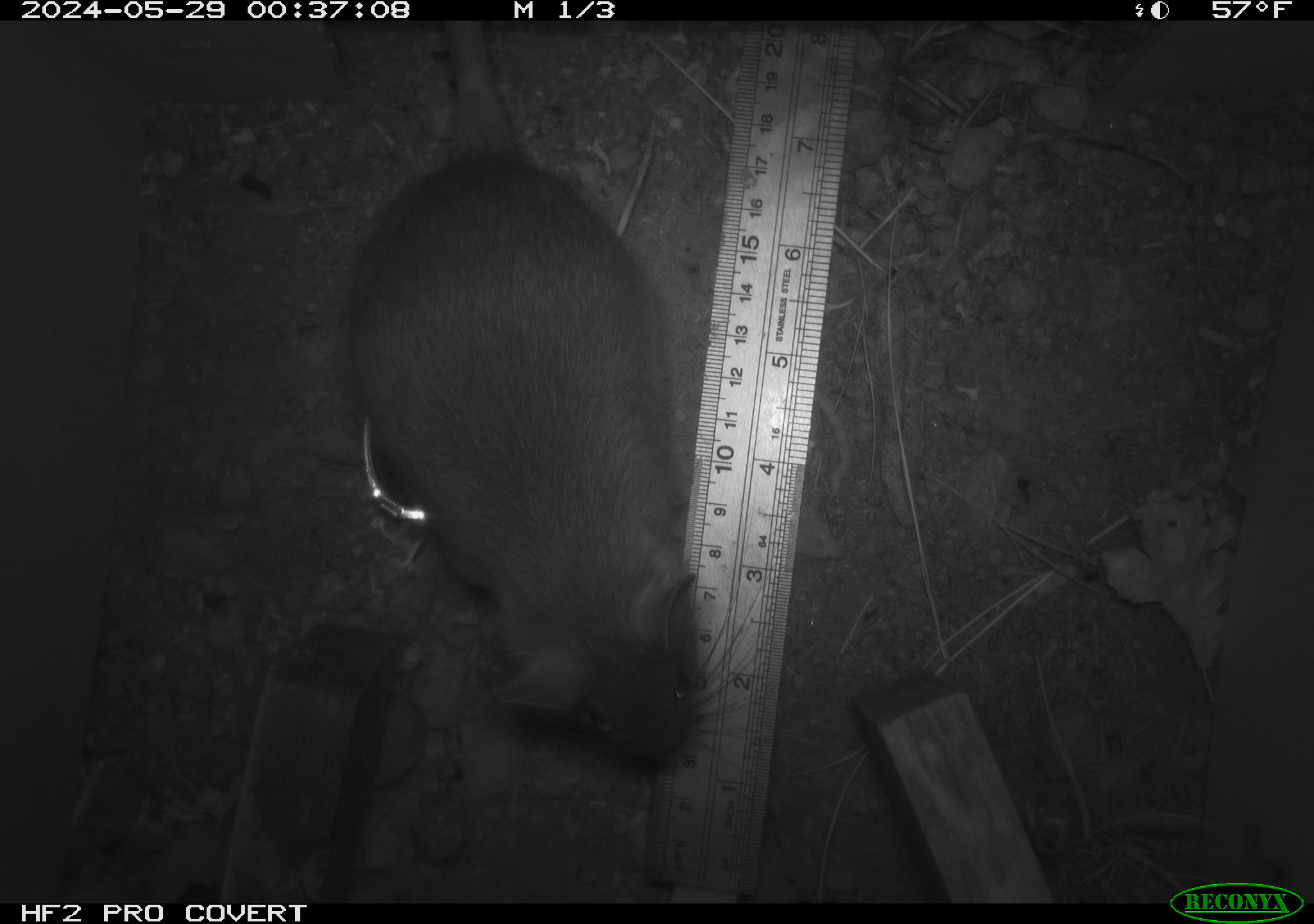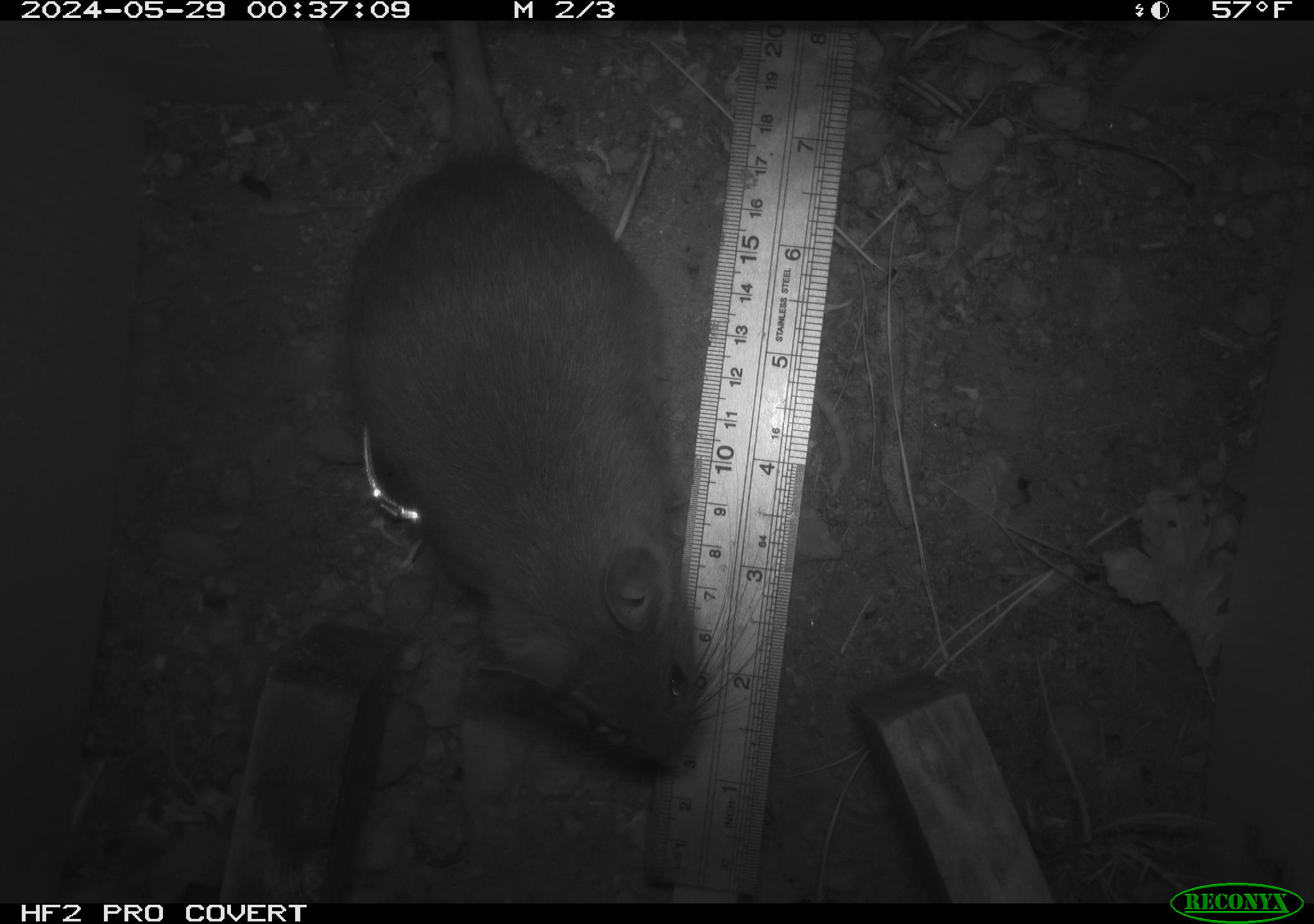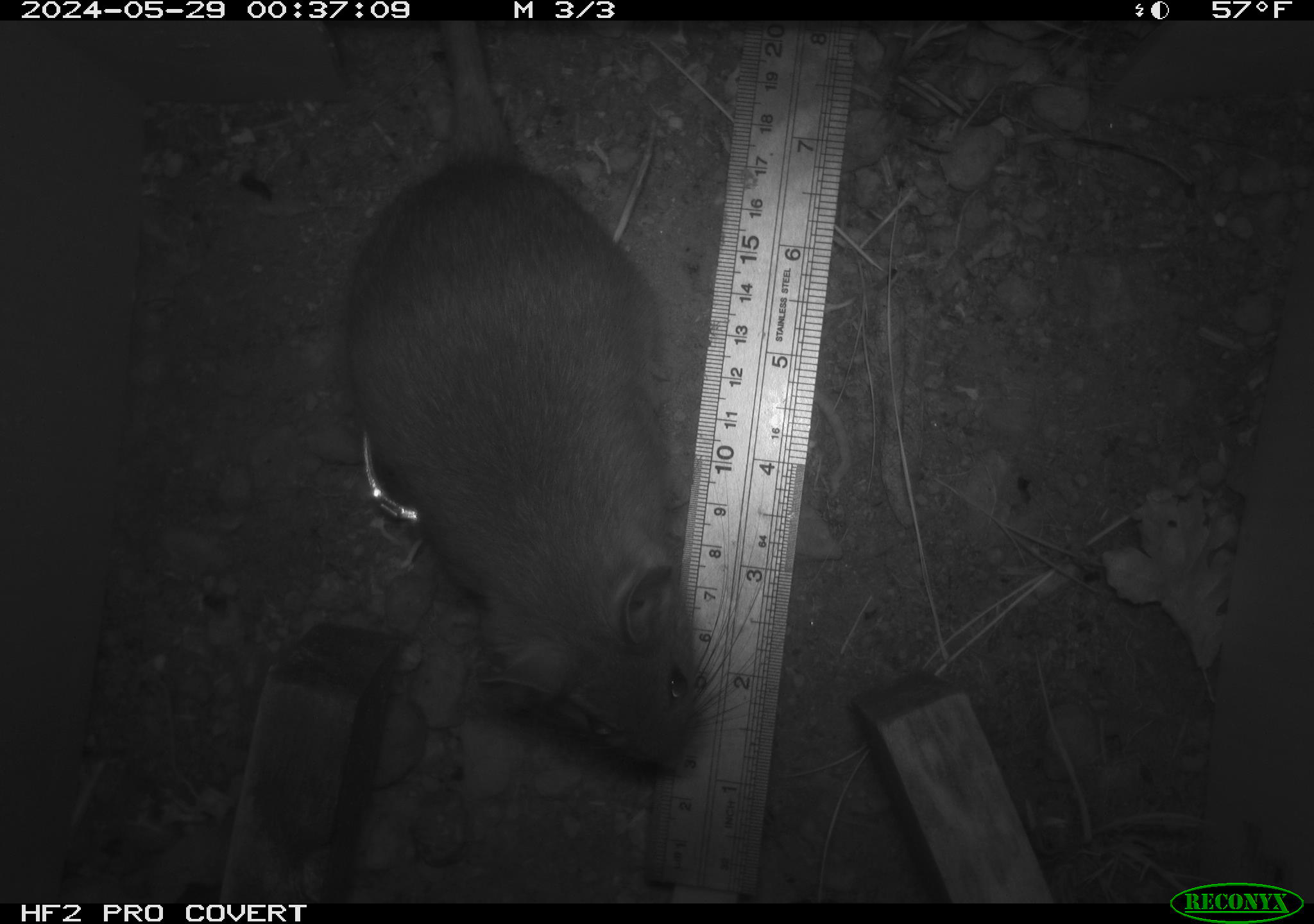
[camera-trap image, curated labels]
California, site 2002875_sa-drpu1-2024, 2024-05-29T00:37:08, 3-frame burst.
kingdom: Animalia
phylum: Chordata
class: Mammalia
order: Rodentia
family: Cricetidae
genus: Neotoma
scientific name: Neotoma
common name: pack rat or woodrat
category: neotoma species